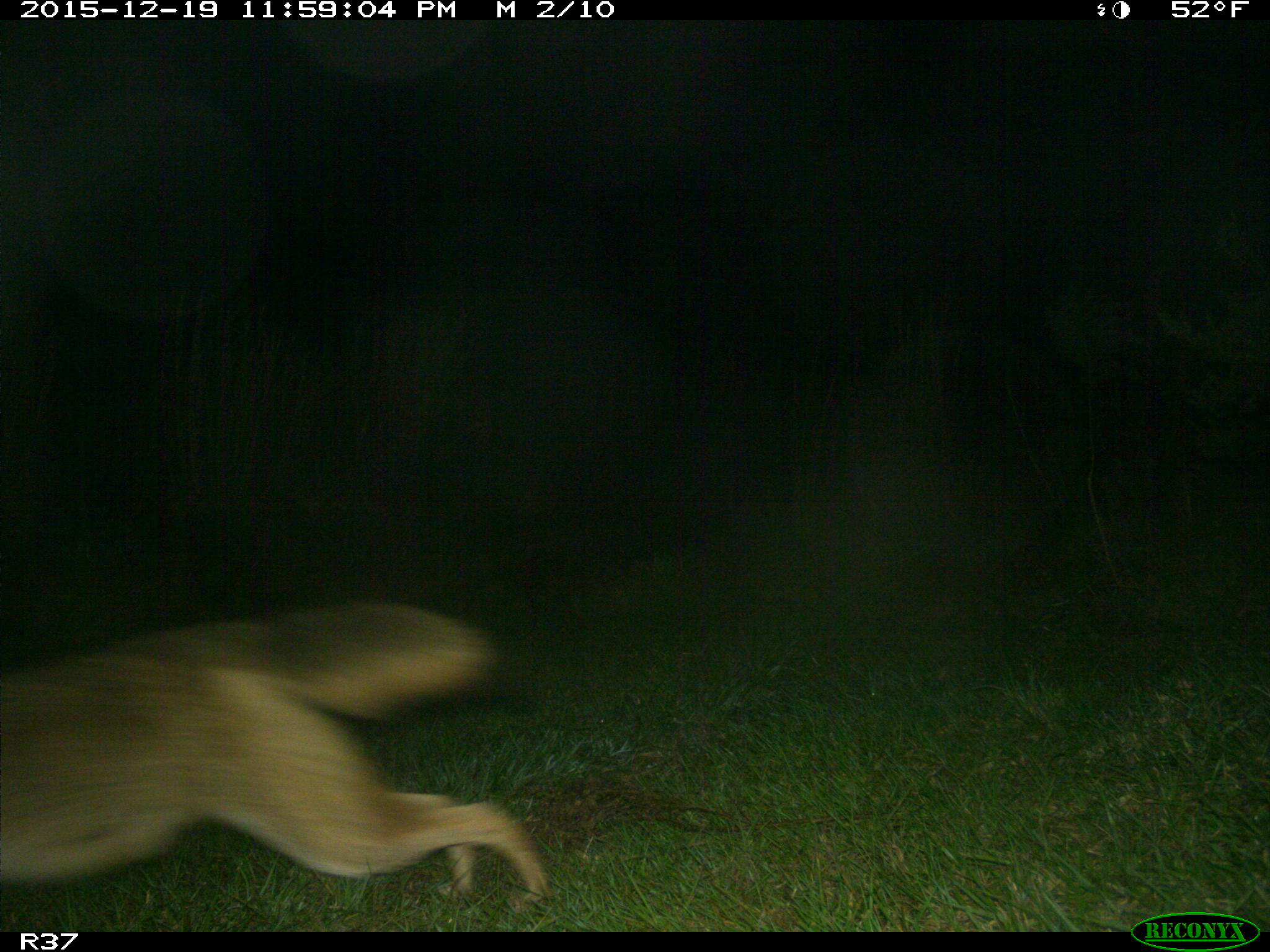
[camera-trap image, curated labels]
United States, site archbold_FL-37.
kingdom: Animalia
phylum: Chordata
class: Mammalia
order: Carnivora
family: Canidae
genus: Canis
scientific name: Canis latrans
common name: coyote